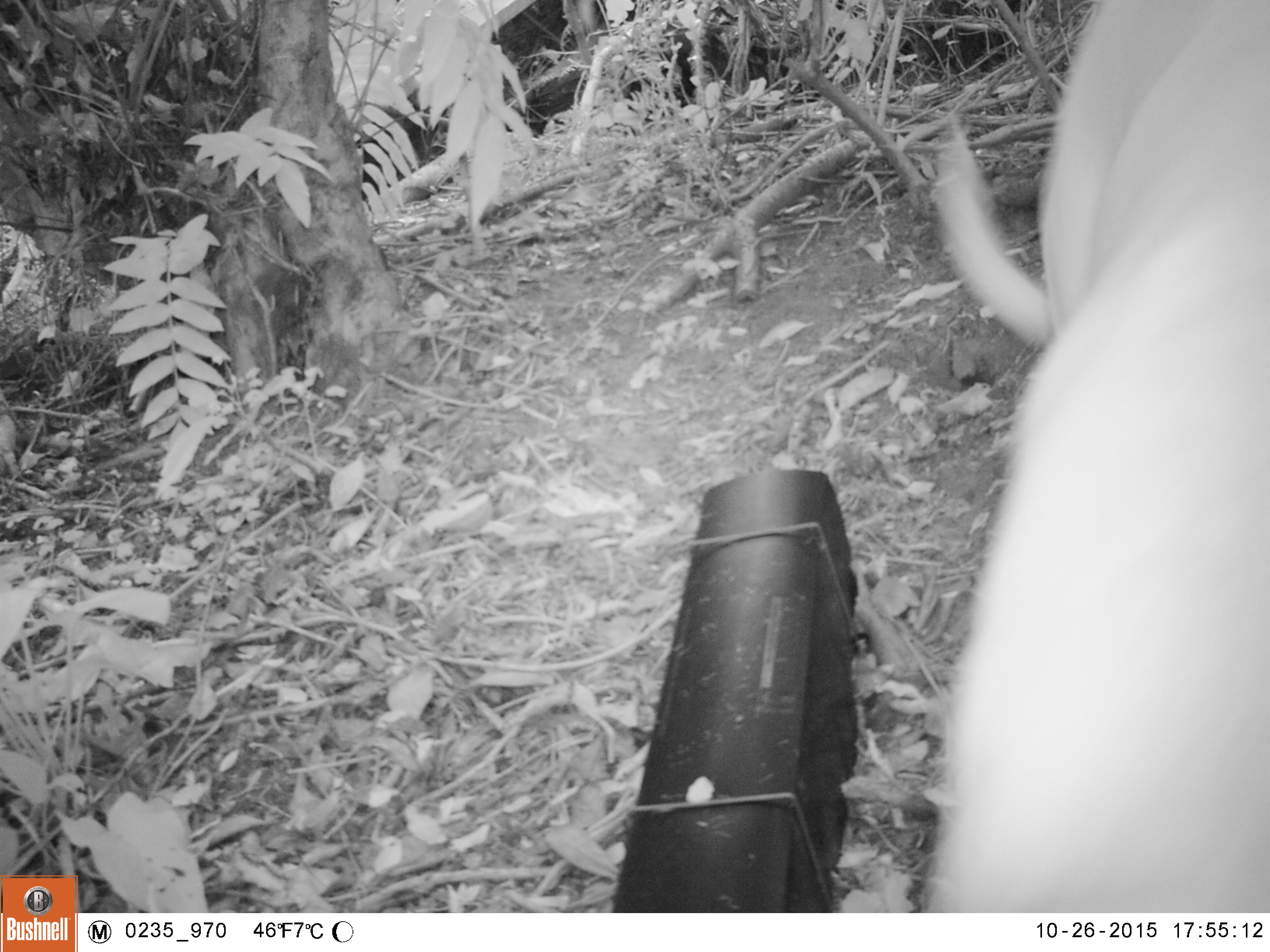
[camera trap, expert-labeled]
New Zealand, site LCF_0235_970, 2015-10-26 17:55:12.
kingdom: Animalia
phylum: Chordata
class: Mammalia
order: Carnivora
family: Canidae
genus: Canis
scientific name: Canis familiaris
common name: domestic dog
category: dog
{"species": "dog (domestic dog) (Canis familiaris)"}